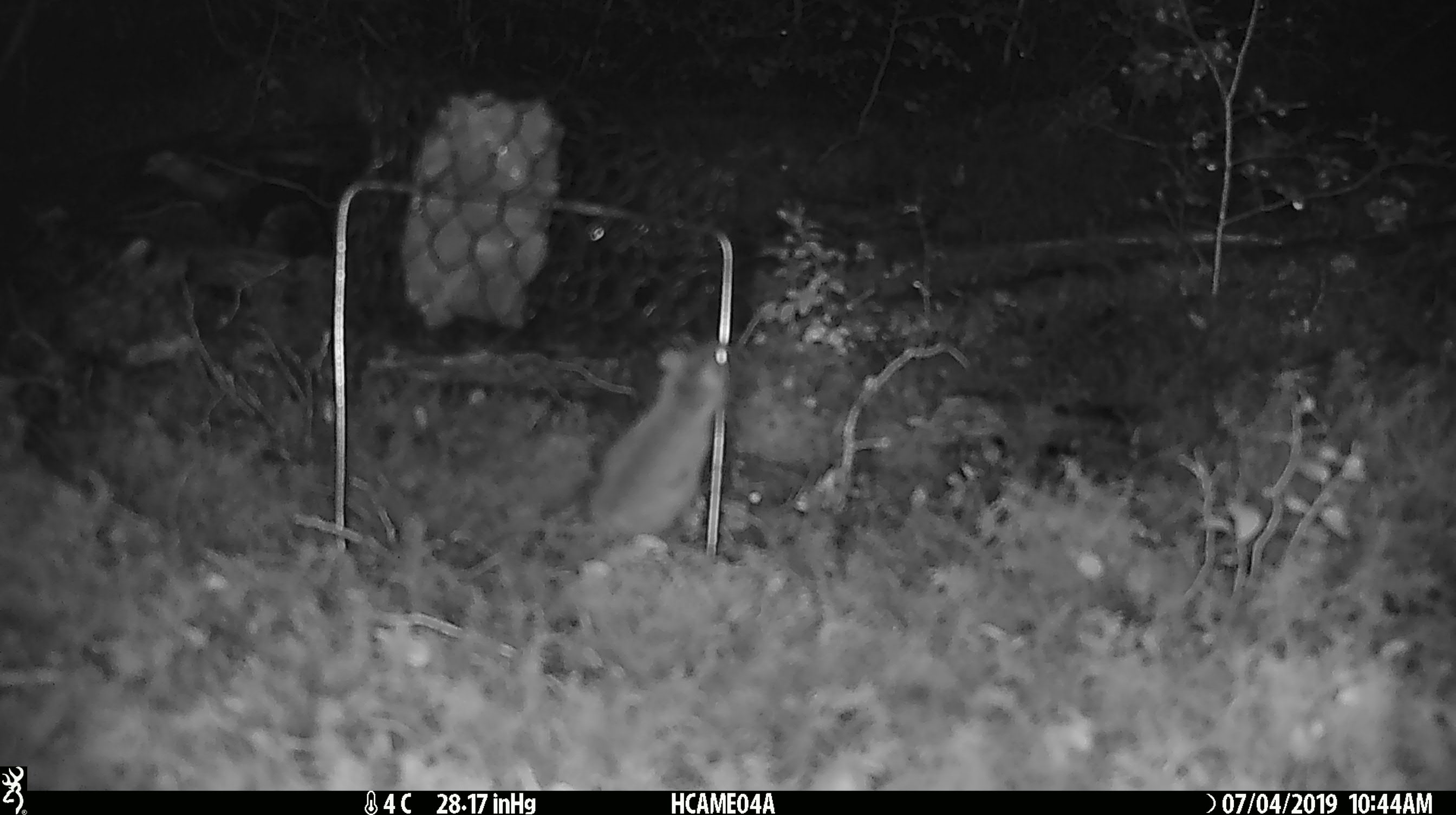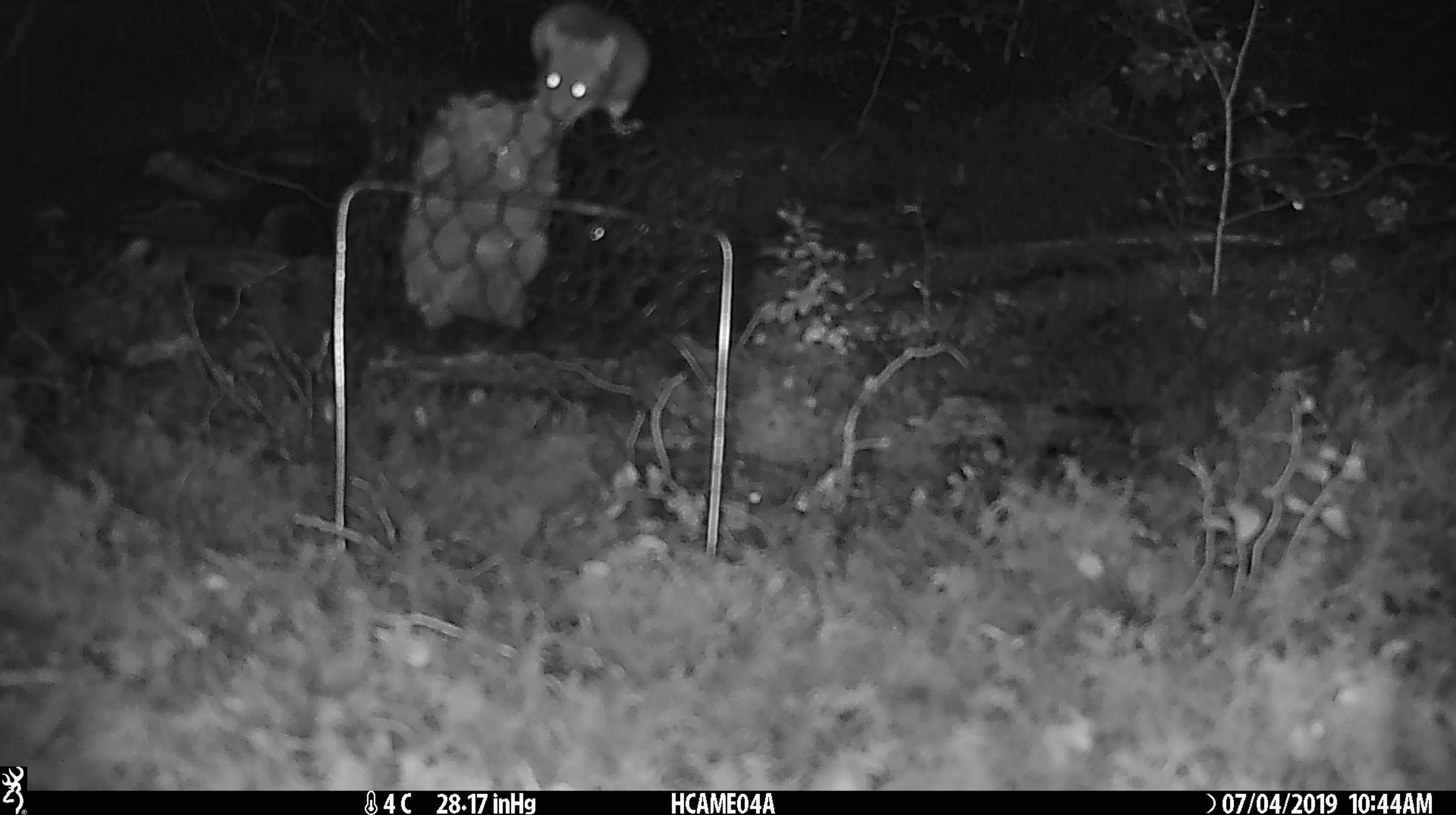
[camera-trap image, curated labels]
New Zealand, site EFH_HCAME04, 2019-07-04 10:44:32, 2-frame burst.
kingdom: Animalia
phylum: Chordata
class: Mammalia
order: Rodentia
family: Muridae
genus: Mus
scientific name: Mus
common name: mouse